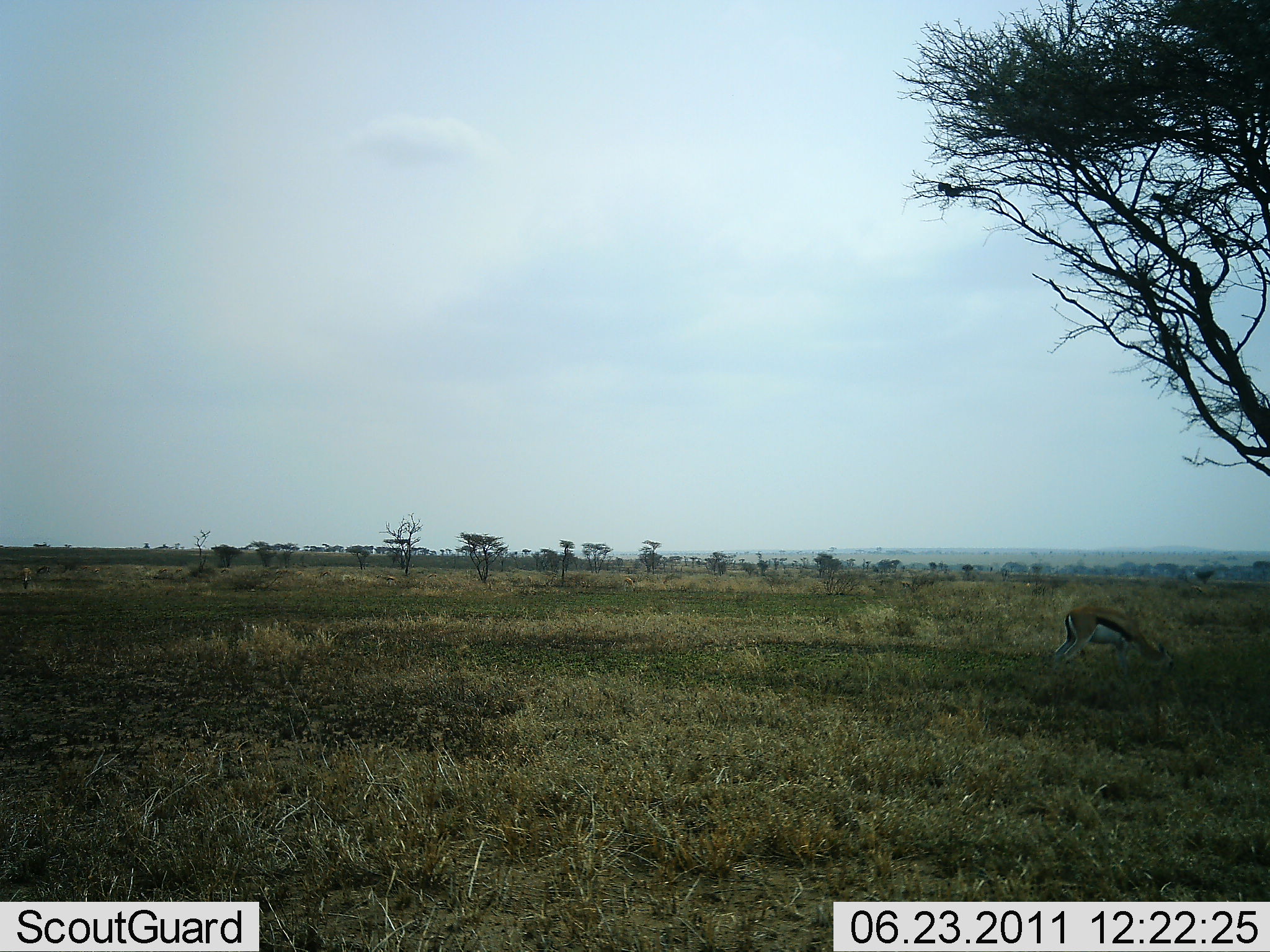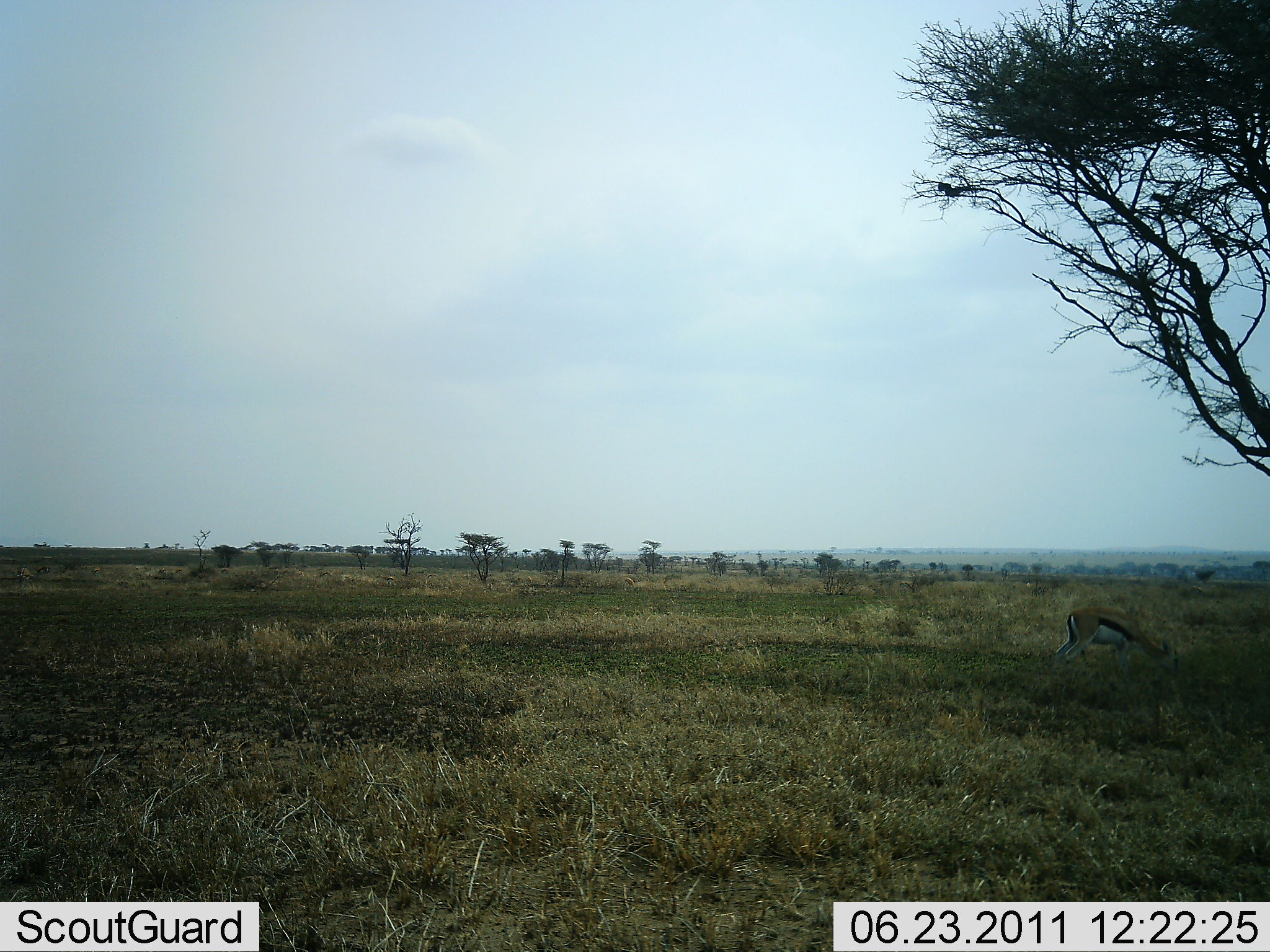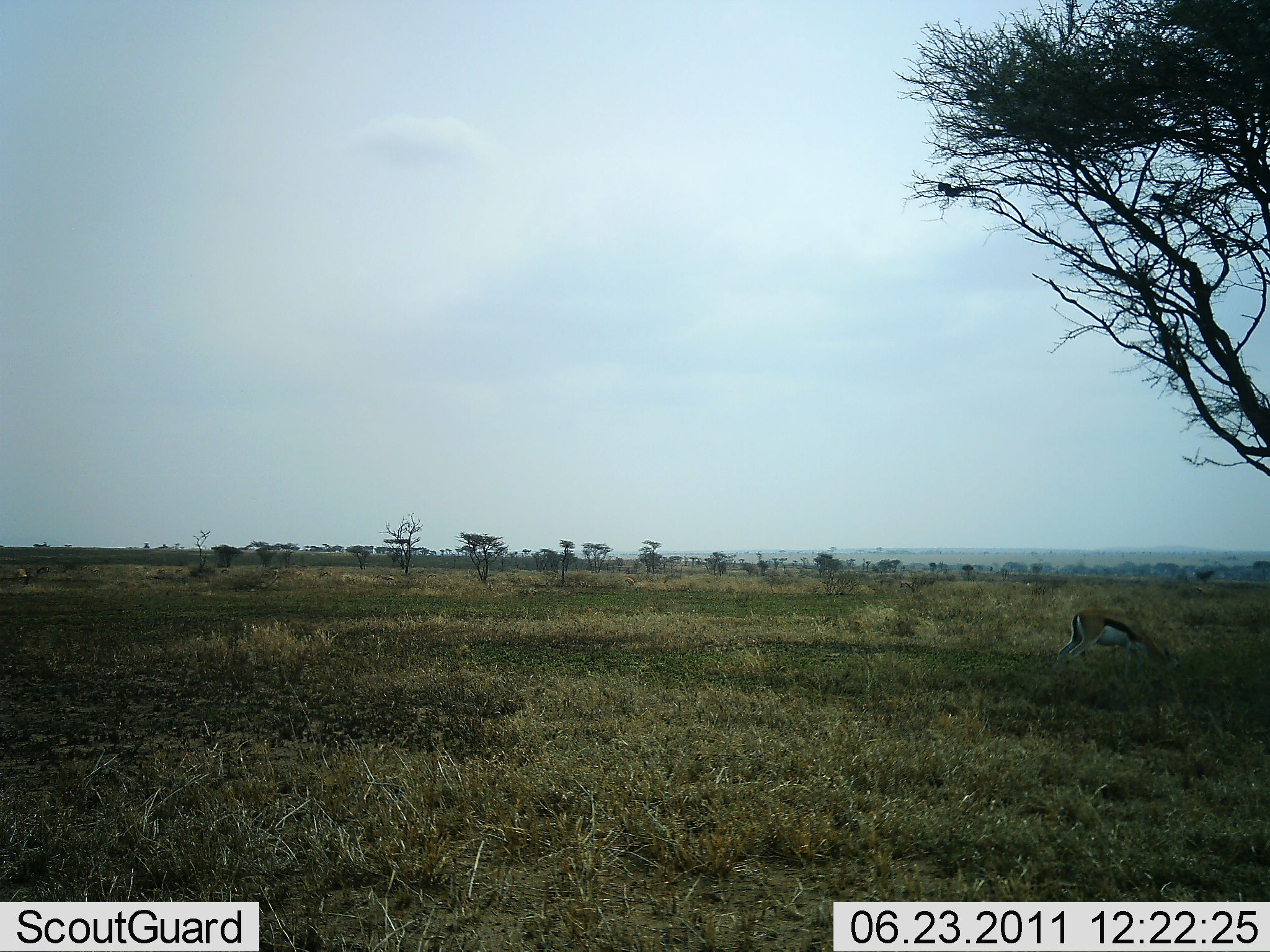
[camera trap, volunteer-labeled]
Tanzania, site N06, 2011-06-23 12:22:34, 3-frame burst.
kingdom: Animalia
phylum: Chordata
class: Mammalia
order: Artiodactyla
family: Bovidae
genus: Eudorcas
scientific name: Eudorcas thomsonii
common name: thomson's gazelle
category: gazellethomsons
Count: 1.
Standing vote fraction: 21%.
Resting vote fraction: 0%.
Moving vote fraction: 7%.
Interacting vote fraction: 7%.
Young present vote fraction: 0%.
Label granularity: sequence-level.